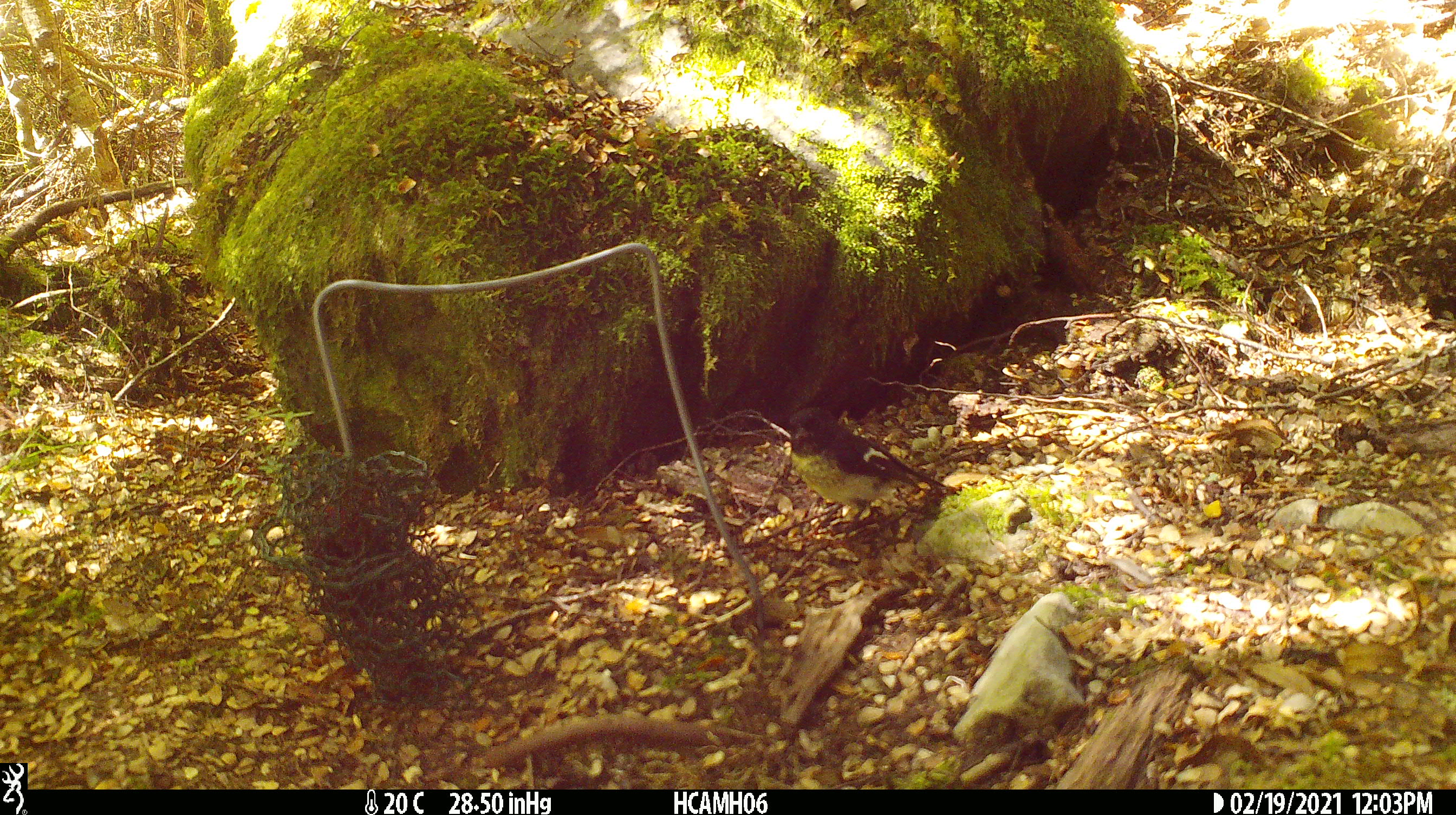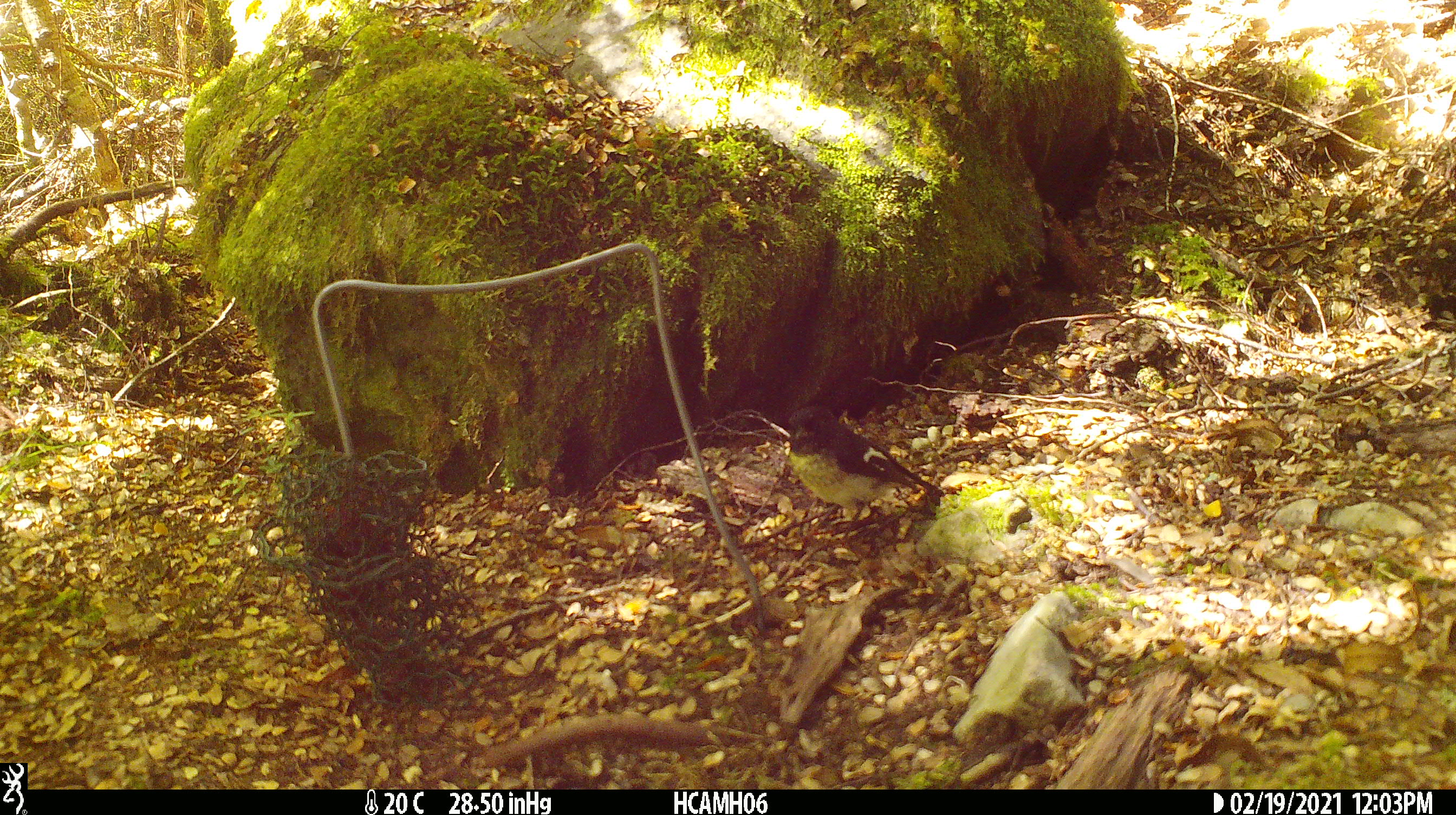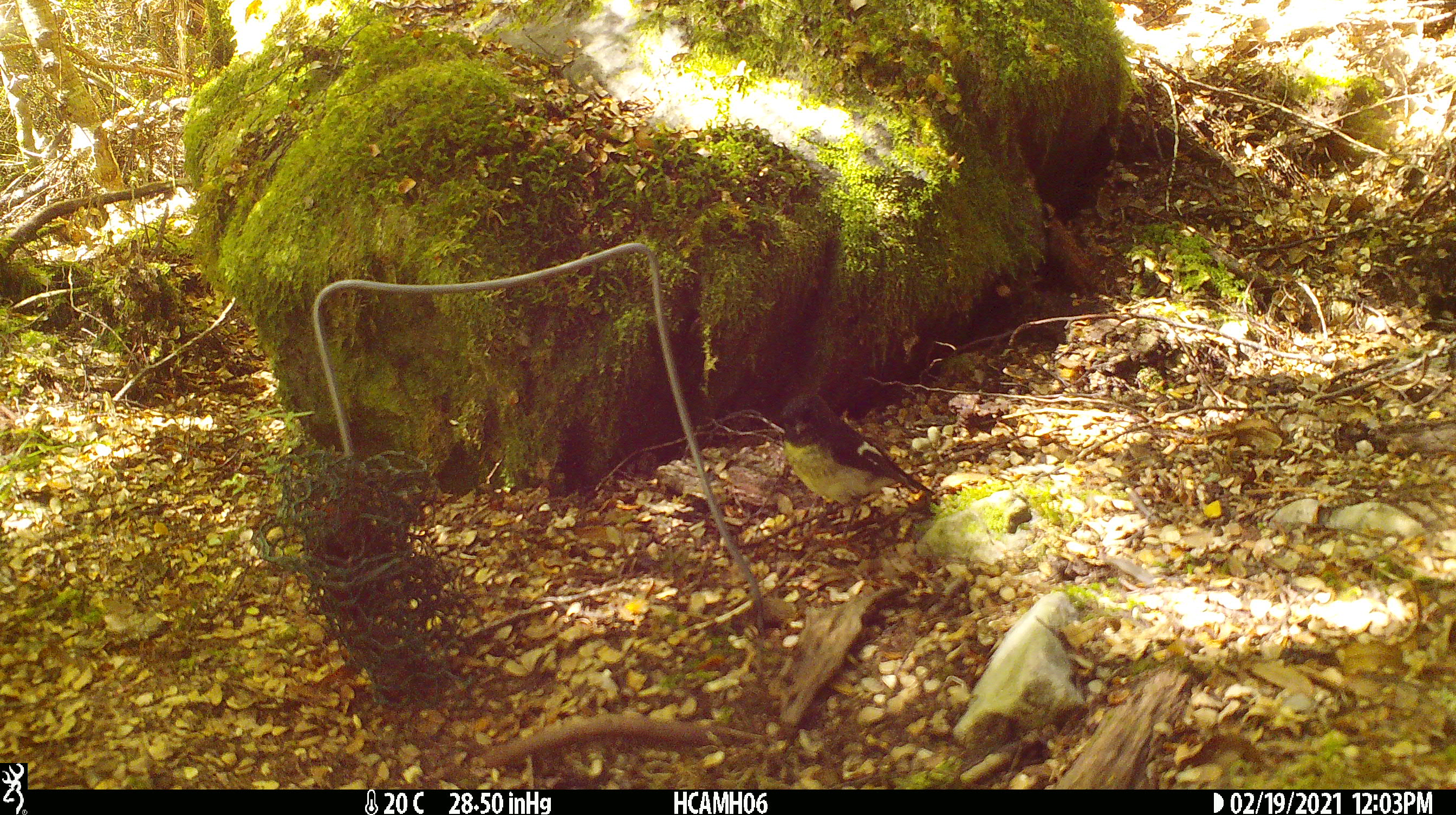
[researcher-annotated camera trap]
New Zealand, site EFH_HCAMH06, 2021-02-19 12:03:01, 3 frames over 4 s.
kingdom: Animalia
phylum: Chordata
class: Aves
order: Passeriformes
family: Petroicidae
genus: Petroica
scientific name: Petroica macrocephala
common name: tomtit